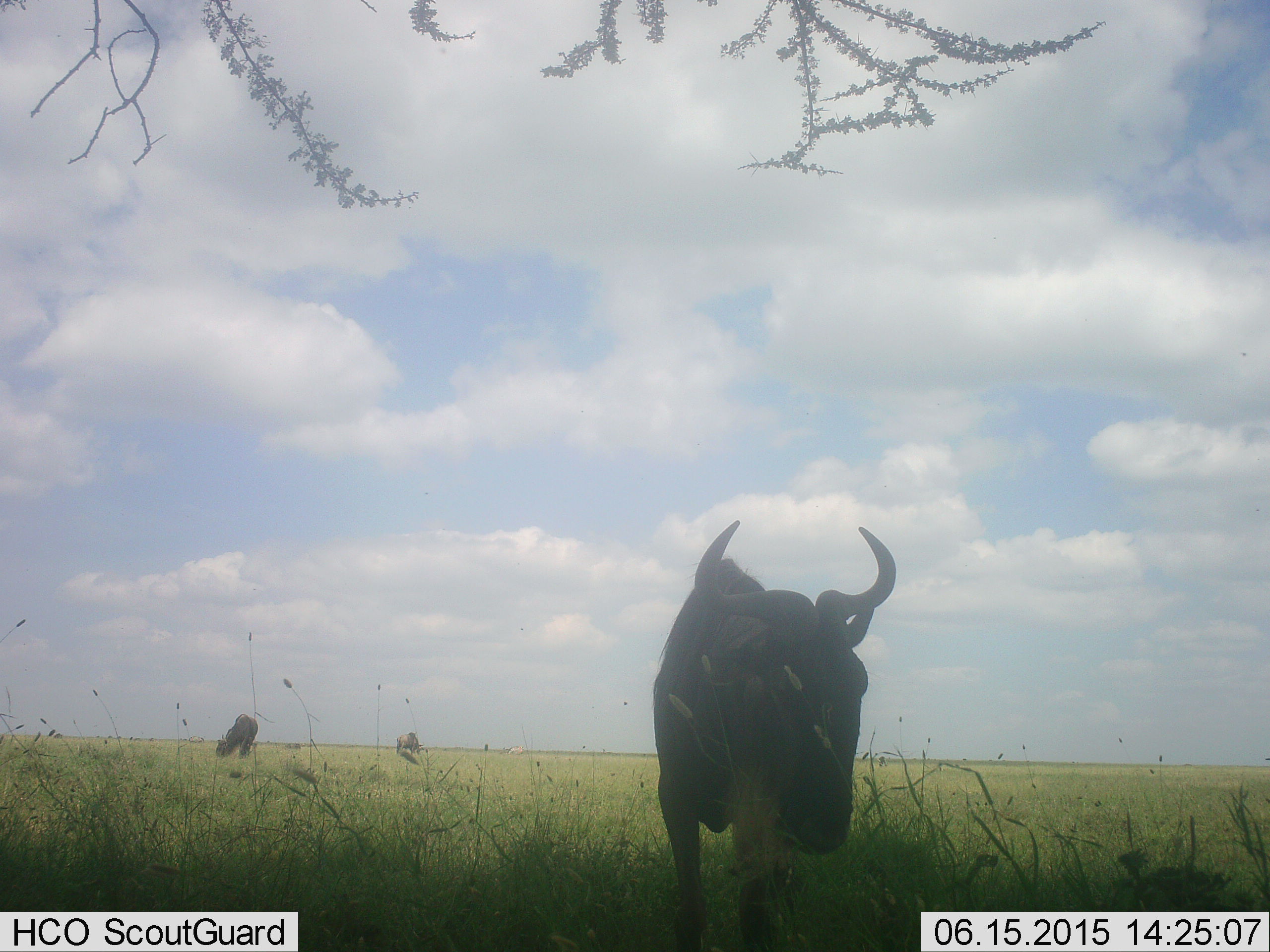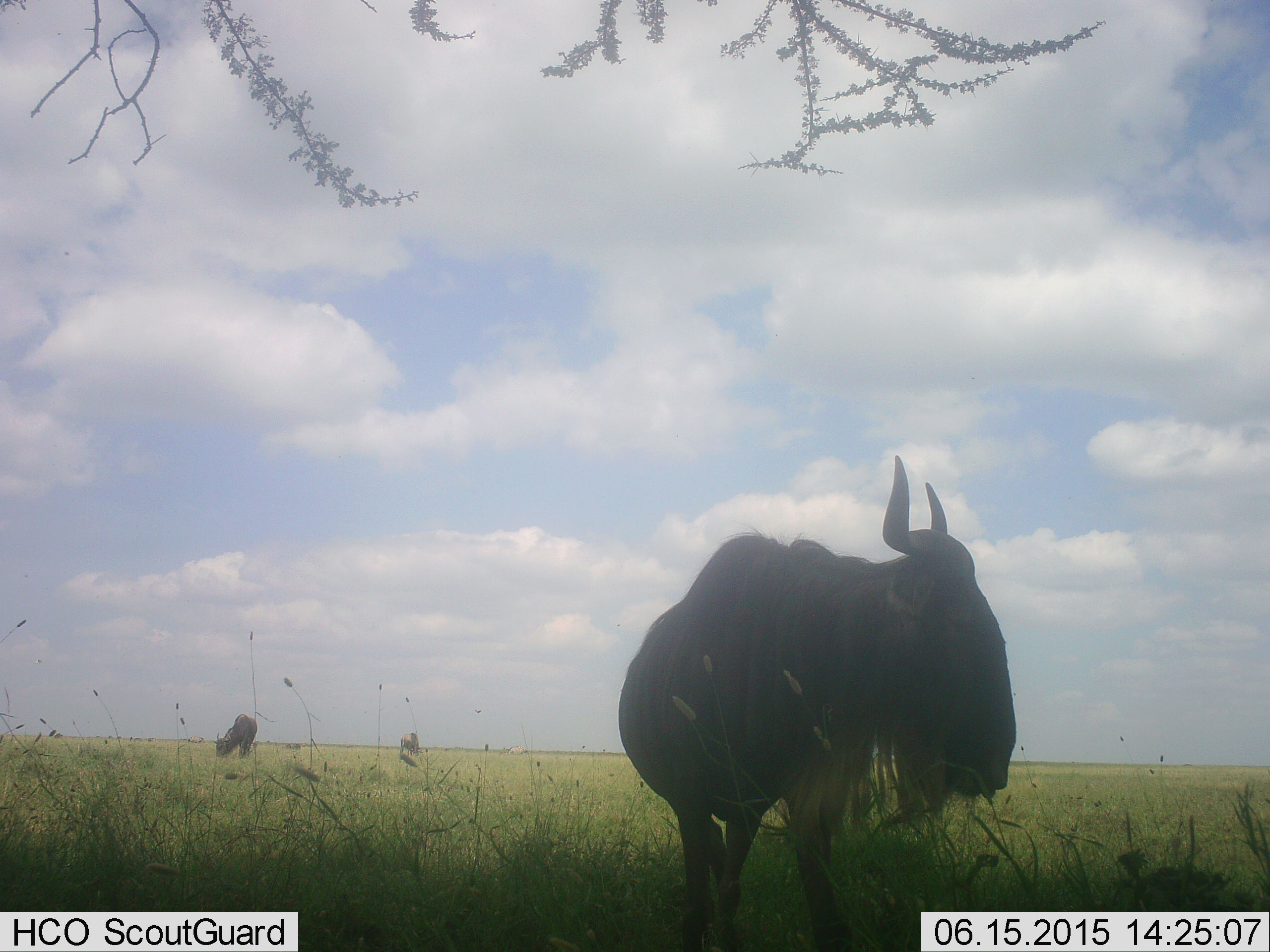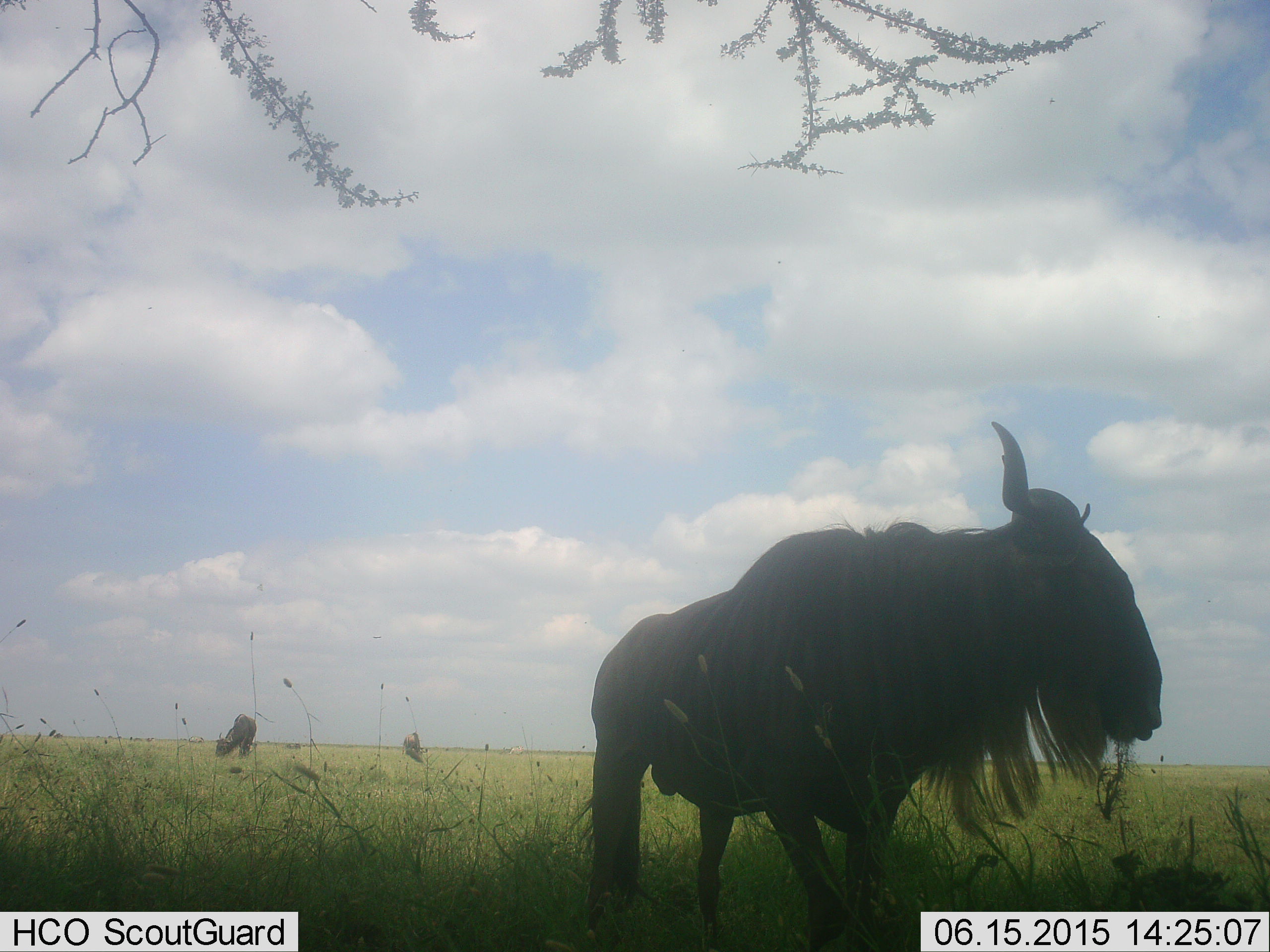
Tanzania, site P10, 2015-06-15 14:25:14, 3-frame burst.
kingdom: Animalia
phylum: Chordata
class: Mammalia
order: Artiodactyla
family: Bovidae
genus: Connochaetes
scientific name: Connochaetes taurinus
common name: blue wildebeest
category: wildebeest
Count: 3.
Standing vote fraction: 40%.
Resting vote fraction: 0%.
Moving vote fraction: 50%.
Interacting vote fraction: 0%.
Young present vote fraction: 0%.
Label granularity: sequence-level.